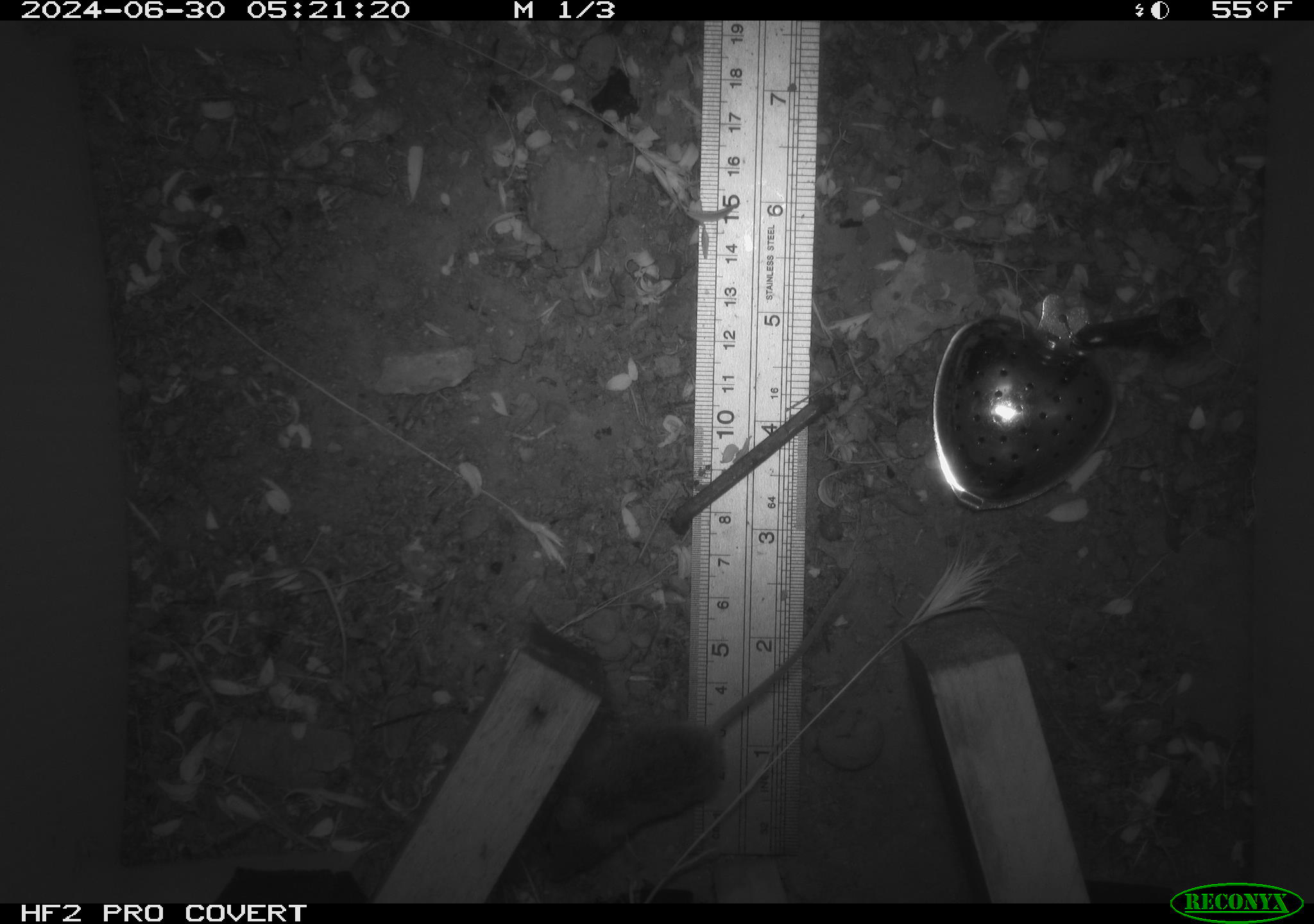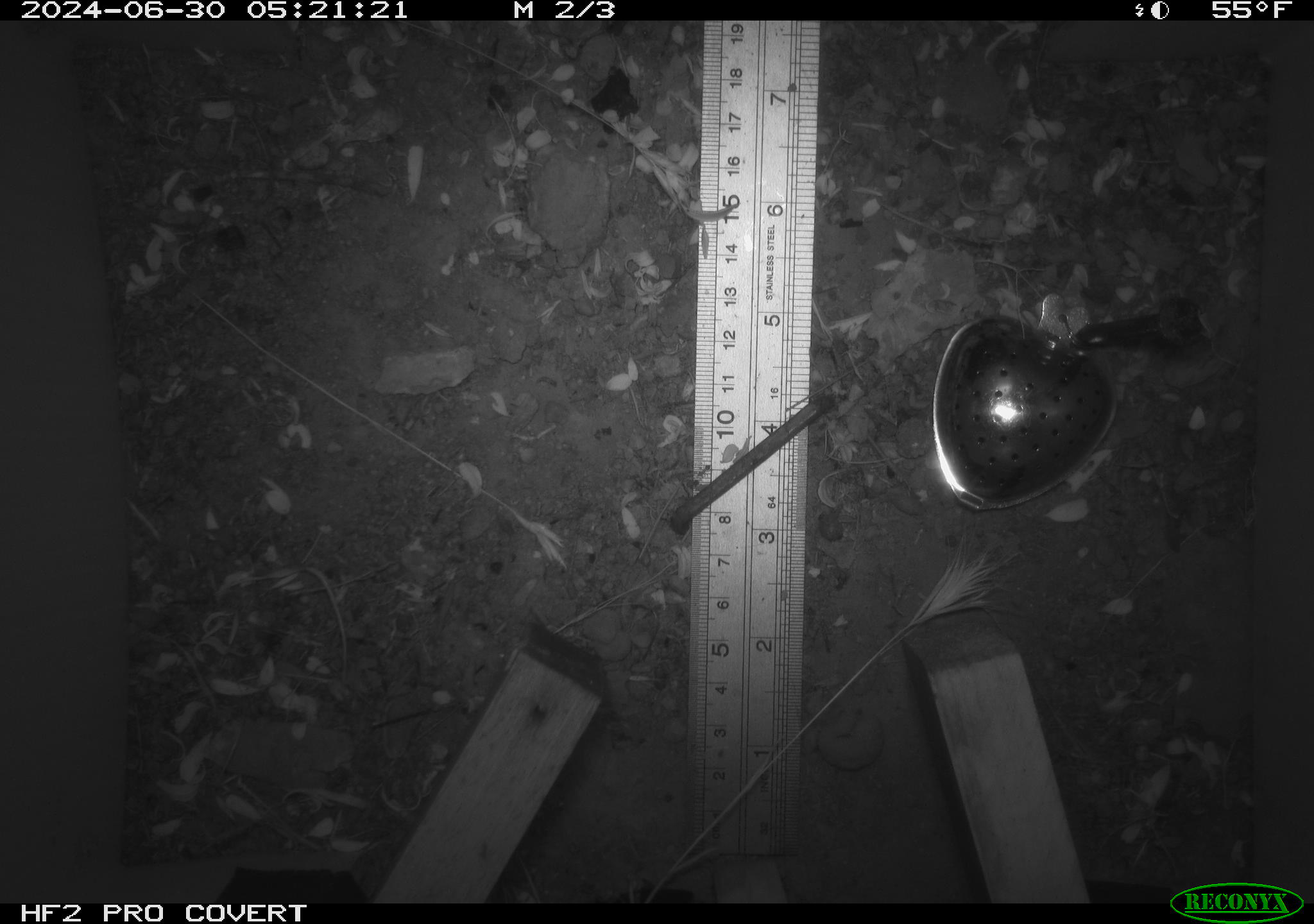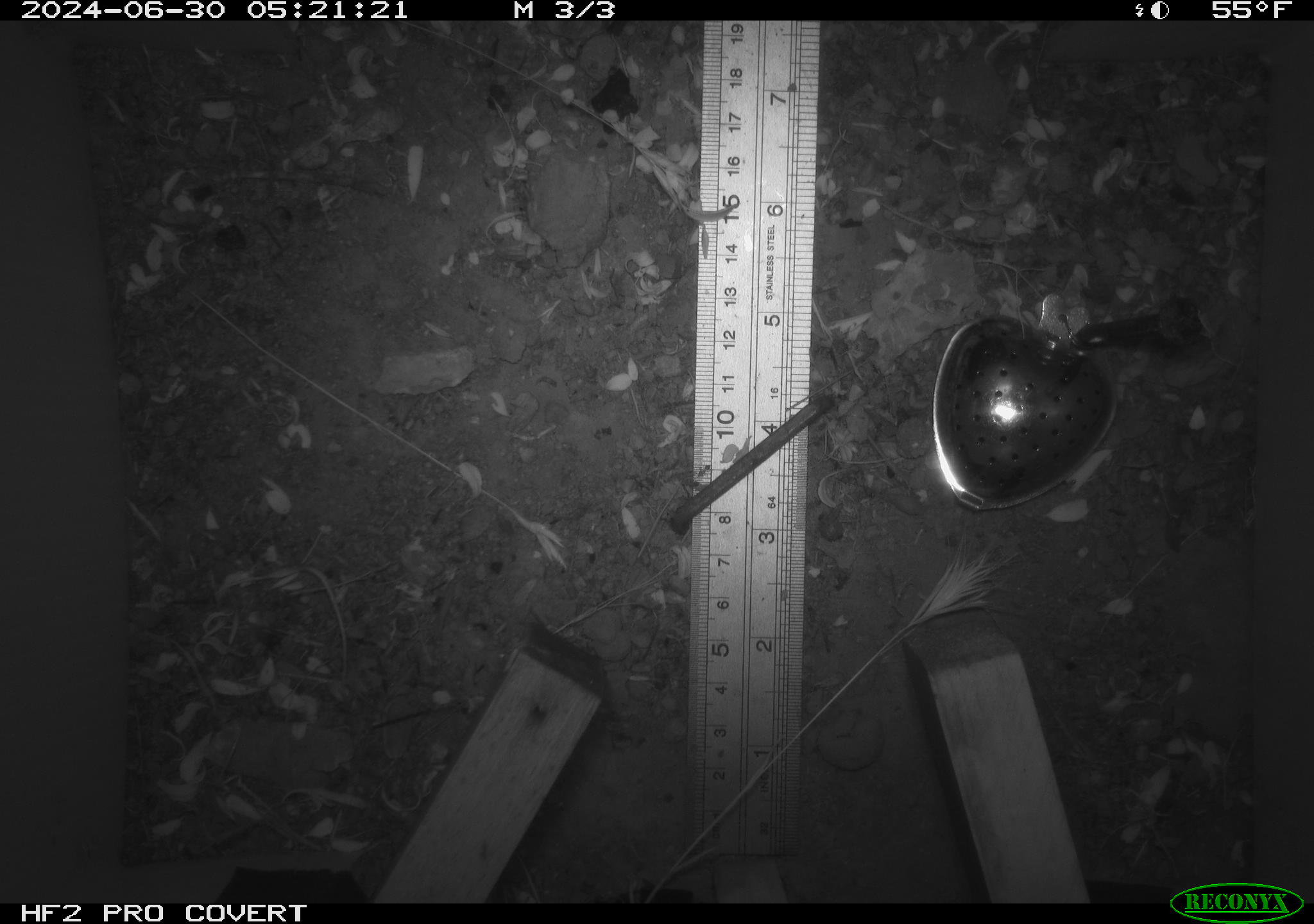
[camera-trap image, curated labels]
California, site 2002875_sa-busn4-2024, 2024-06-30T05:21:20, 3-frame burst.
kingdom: Animalia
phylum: Chordata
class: Mammalia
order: Rodentia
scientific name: Rodentia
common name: rodent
Rodent (Rodentia).